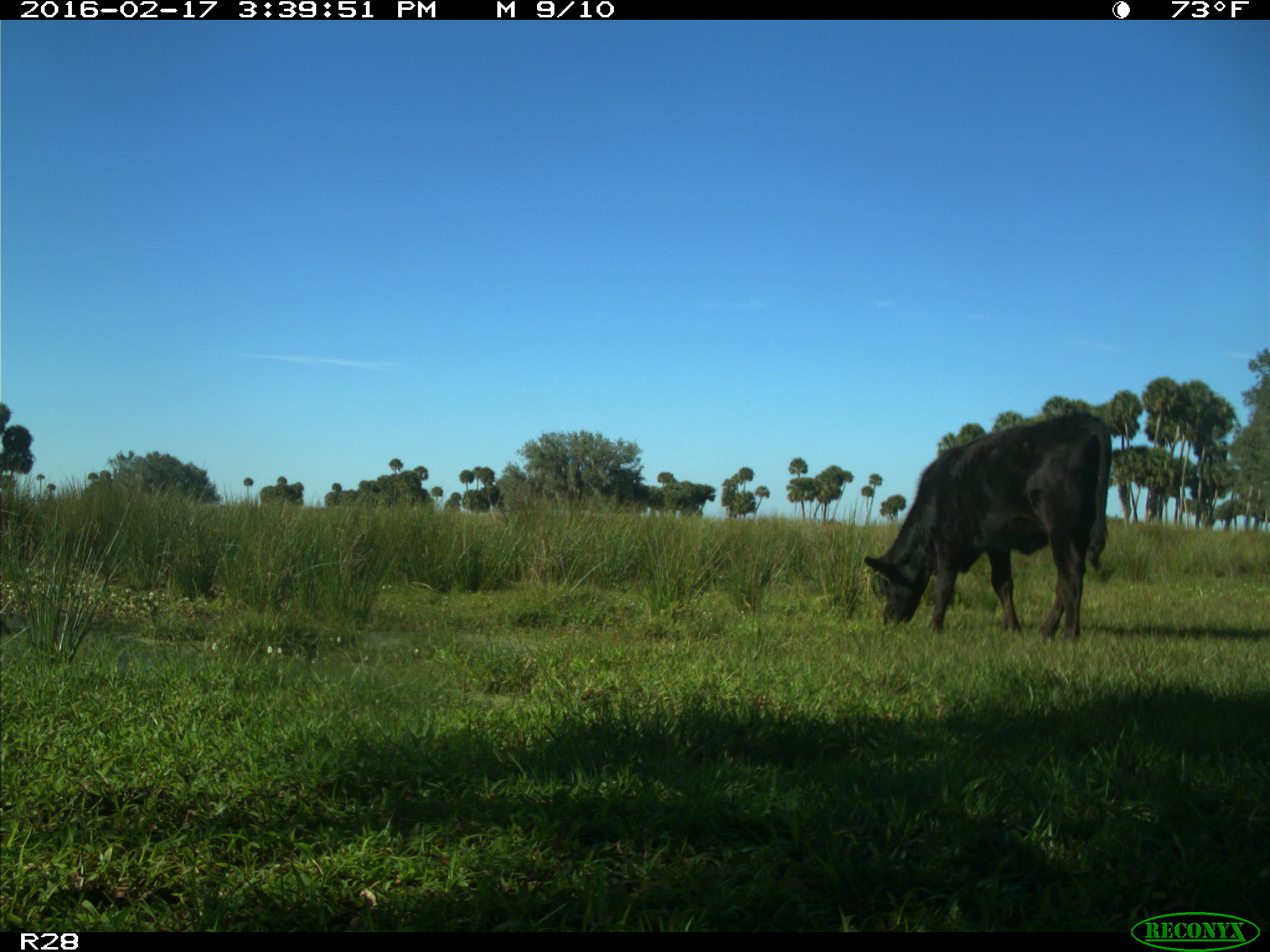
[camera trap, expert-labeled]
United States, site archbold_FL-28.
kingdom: Animalia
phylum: Chordata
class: Mammalia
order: Artiodactyla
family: Bovidae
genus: Bos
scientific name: Bos taurus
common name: domestic cow